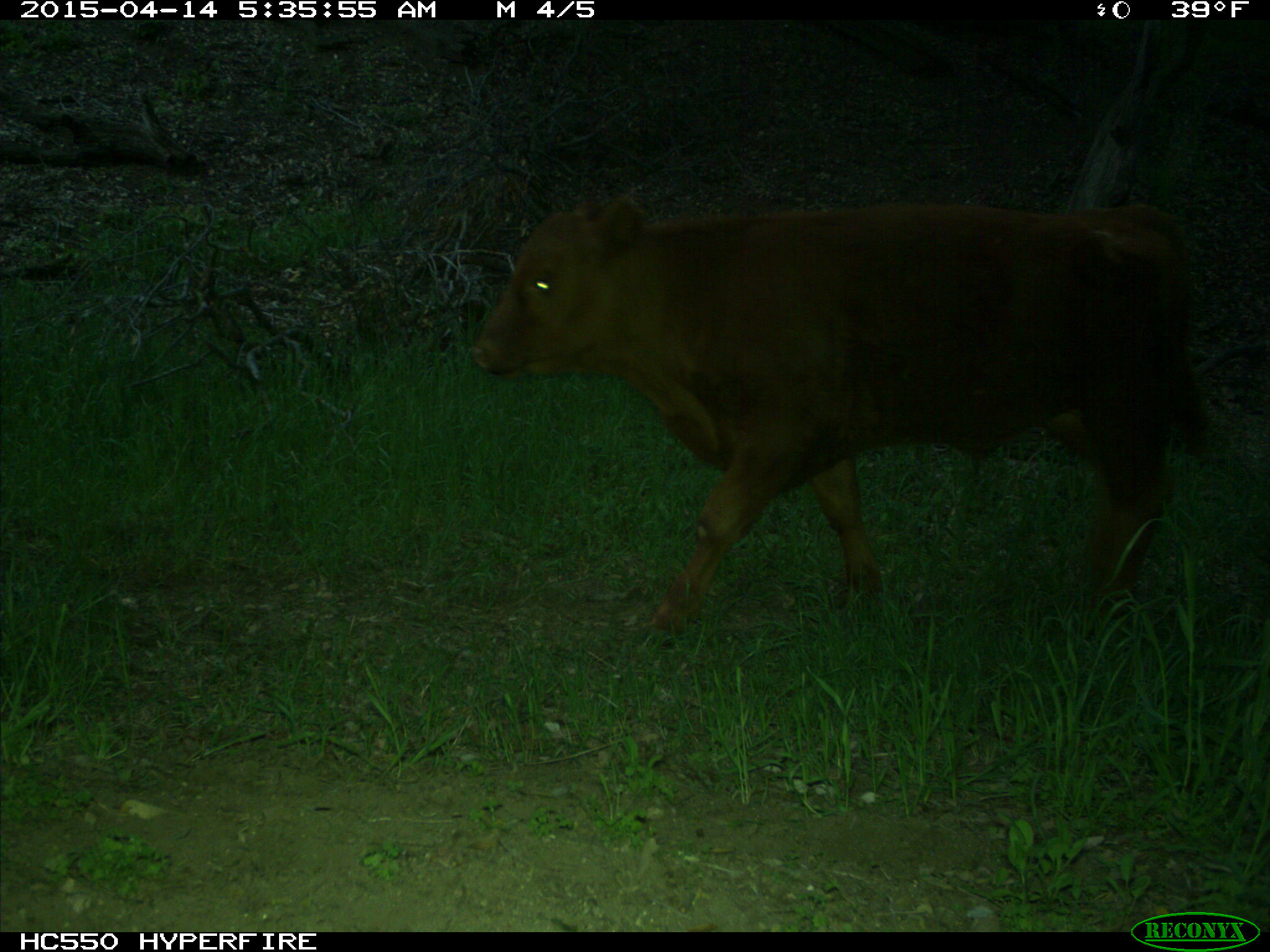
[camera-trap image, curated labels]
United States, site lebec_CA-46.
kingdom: Animalia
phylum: Chordata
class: Mammalia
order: Artiodactyla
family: Bovidae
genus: Bos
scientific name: Bos taurus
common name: domestic cow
Bos taurus (domestic cow).